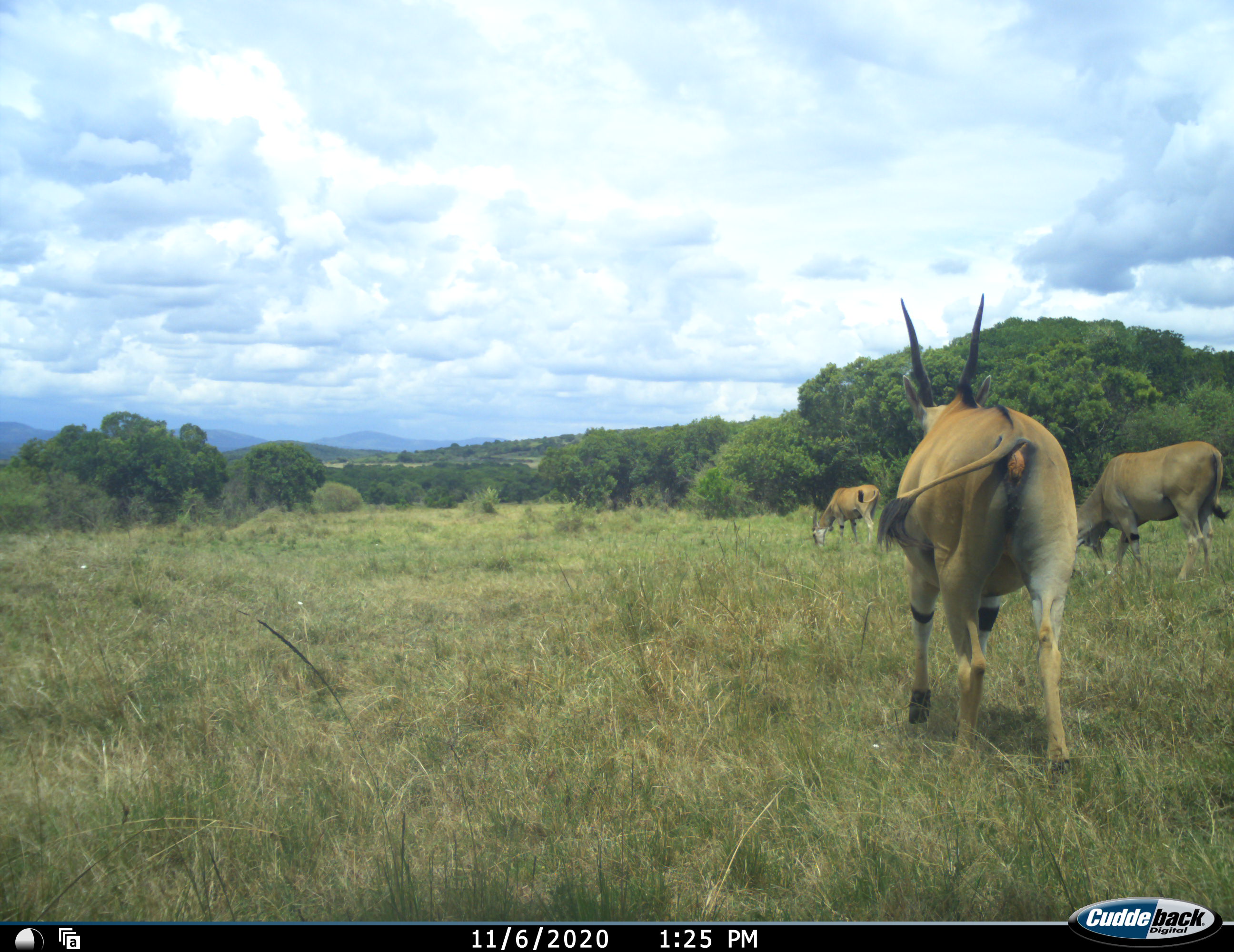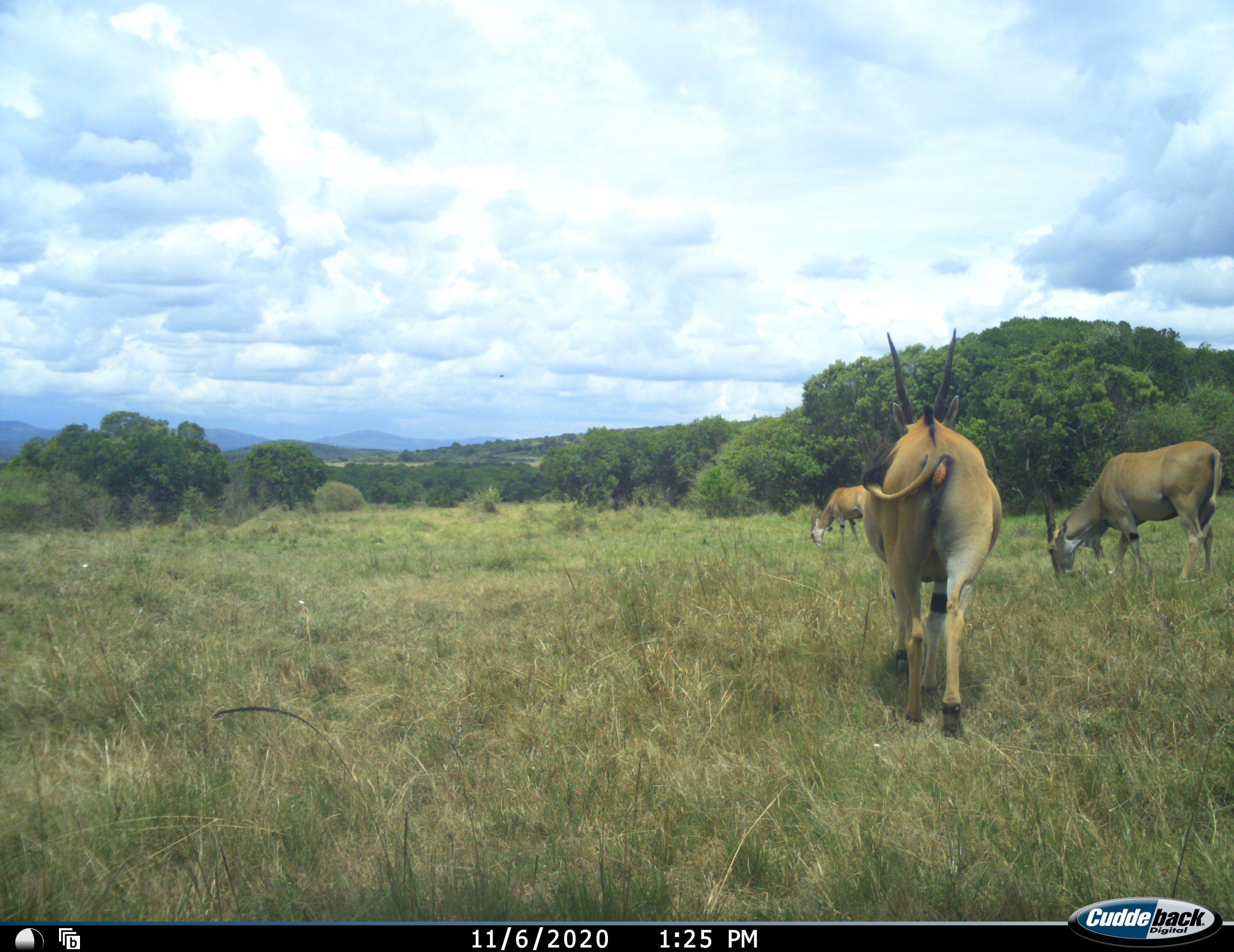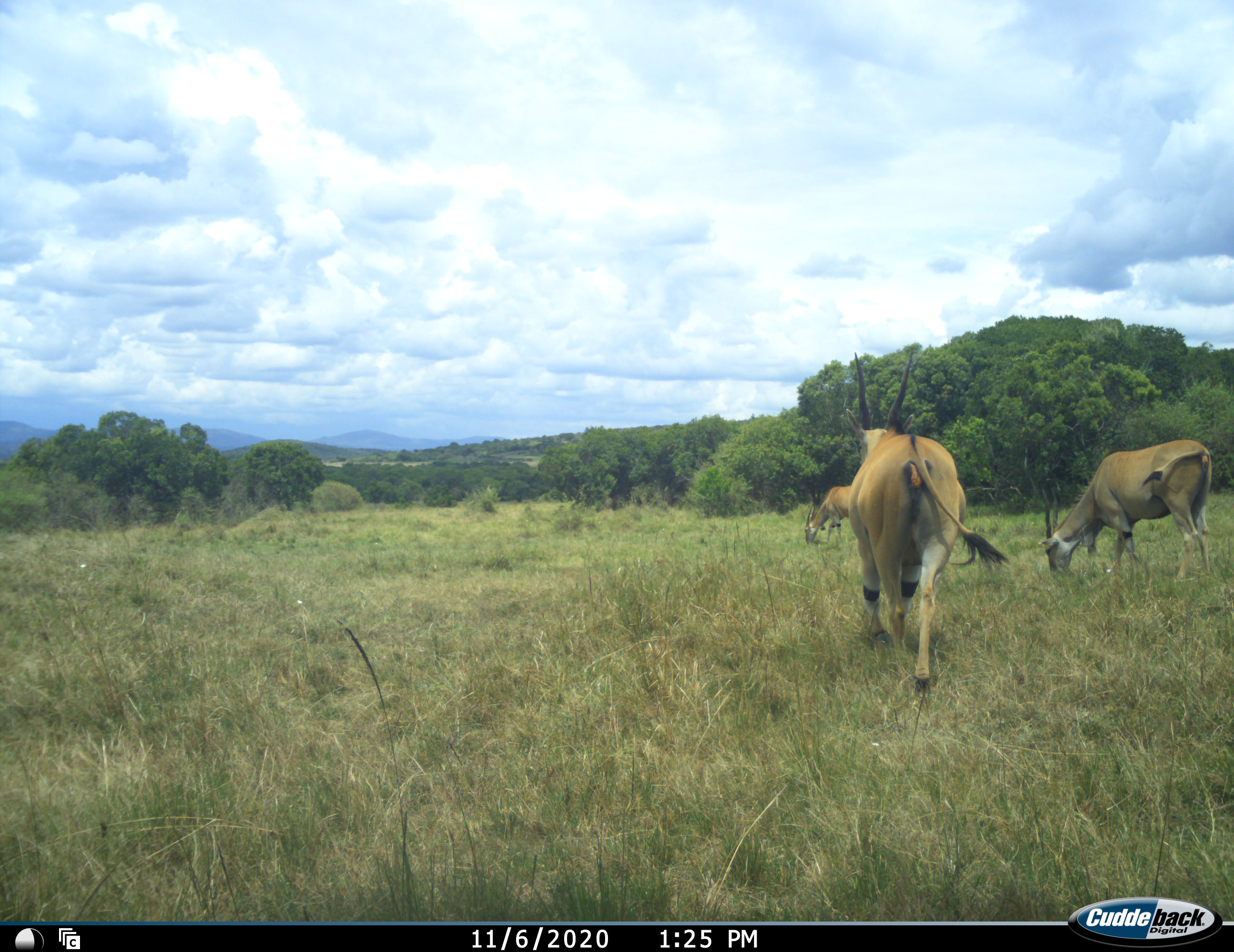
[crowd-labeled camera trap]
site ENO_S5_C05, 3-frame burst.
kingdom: Animalia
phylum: Chordata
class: Mammalia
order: Artiodactyla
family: Bovidae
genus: Tragelaphus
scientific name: Tragelaphus oryx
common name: eland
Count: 3.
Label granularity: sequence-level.